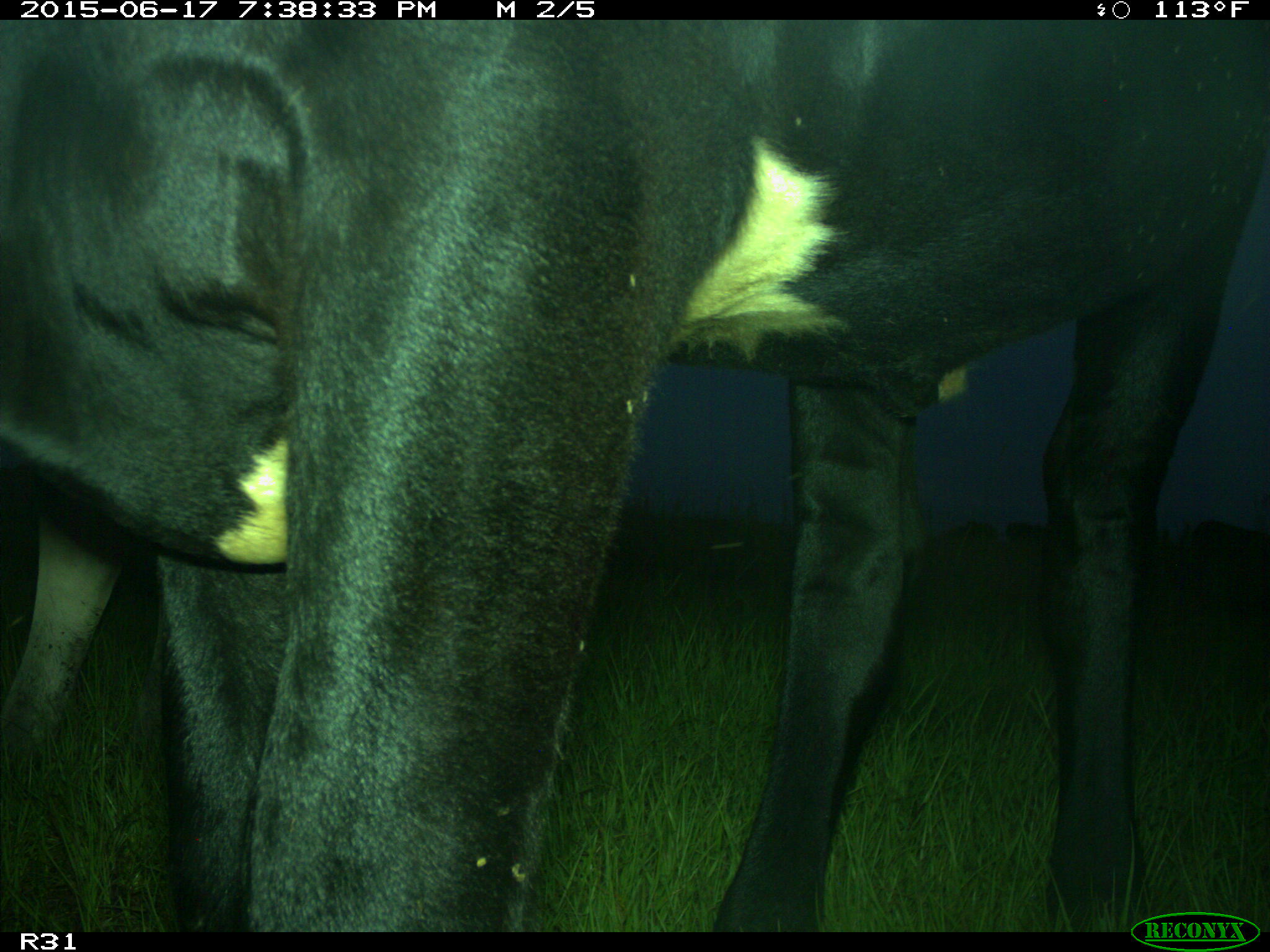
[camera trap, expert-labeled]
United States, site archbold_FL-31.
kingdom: Animalia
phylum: Chordata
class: Mammalia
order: Artiodactyla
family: Bovidae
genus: Bos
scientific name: Bos taurus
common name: domestic cow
Bos taurus (domestic cow).